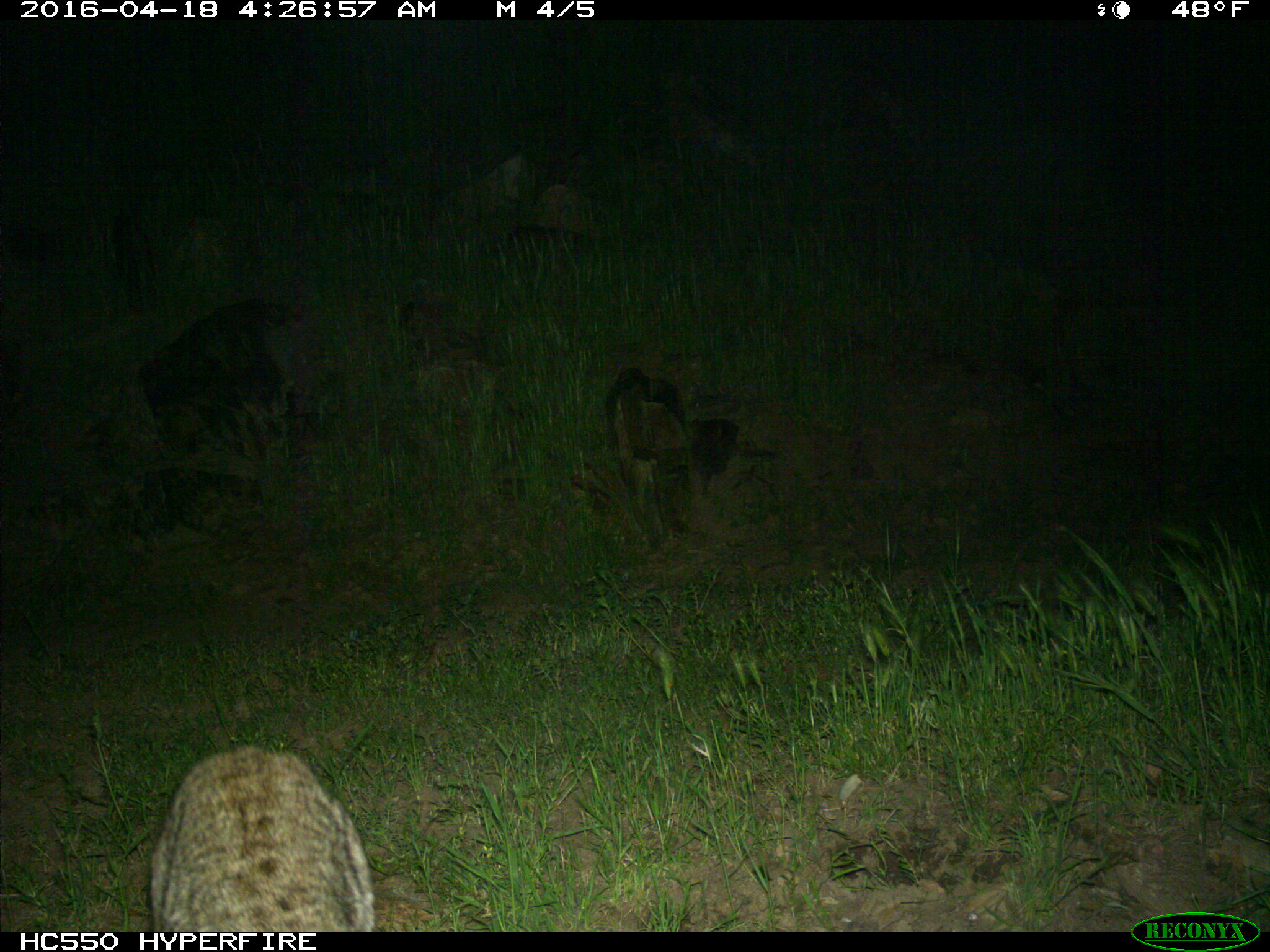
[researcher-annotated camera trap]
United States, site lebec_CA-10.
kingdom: Animalia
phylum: Chordata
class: Mammalia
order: Carnivora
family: Felidae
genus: Lynx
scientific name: Lynx rufus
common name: bobcat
Lynx rufus (bobcat).